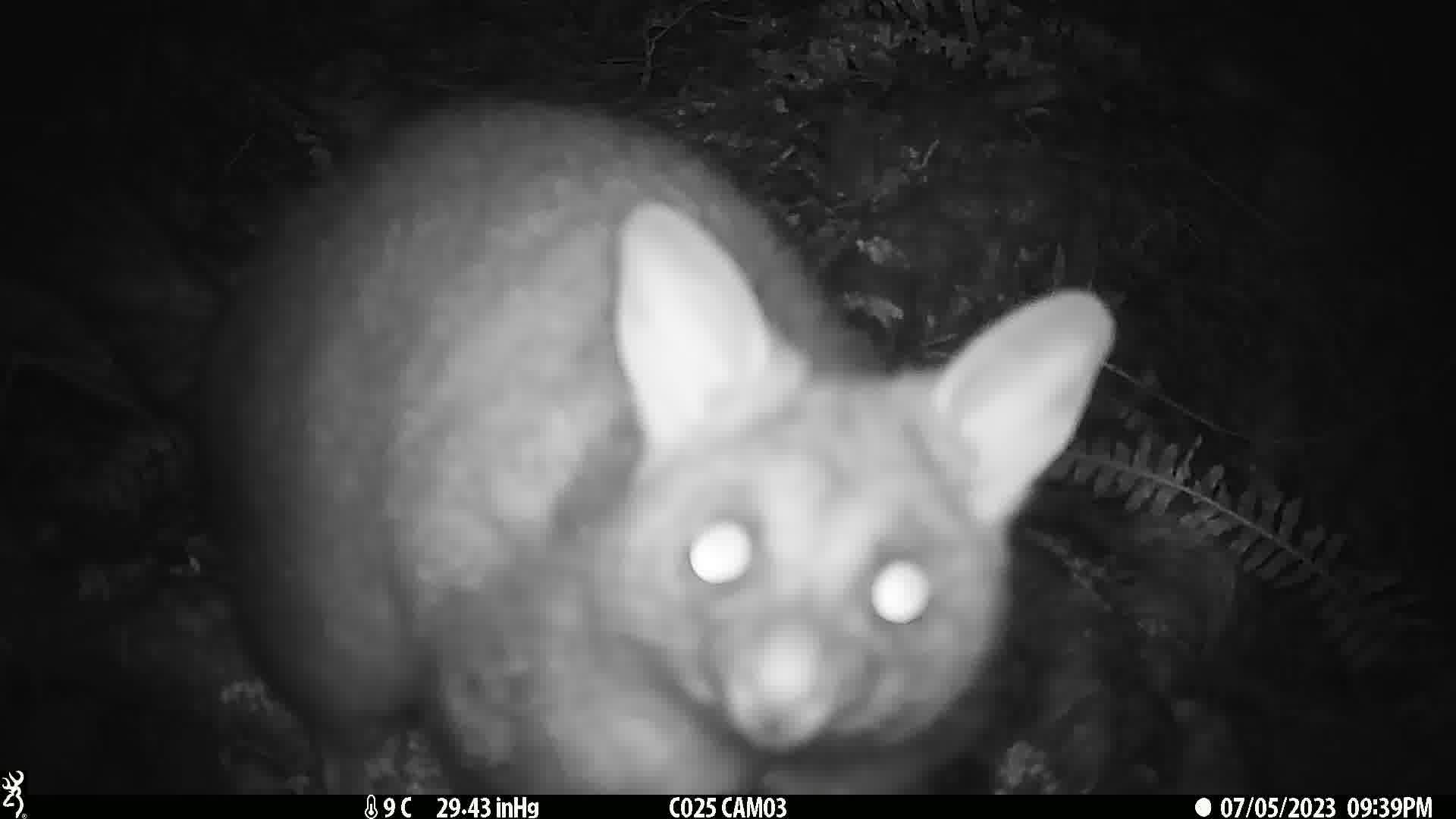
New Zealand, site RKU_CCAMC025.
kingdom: Animalia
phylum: Chordata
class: Mammalia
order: Diprotodontia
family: Phalangeridae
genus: Trichosurus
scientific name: Trichosurus vulpecula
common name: common brushtail possum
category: possum